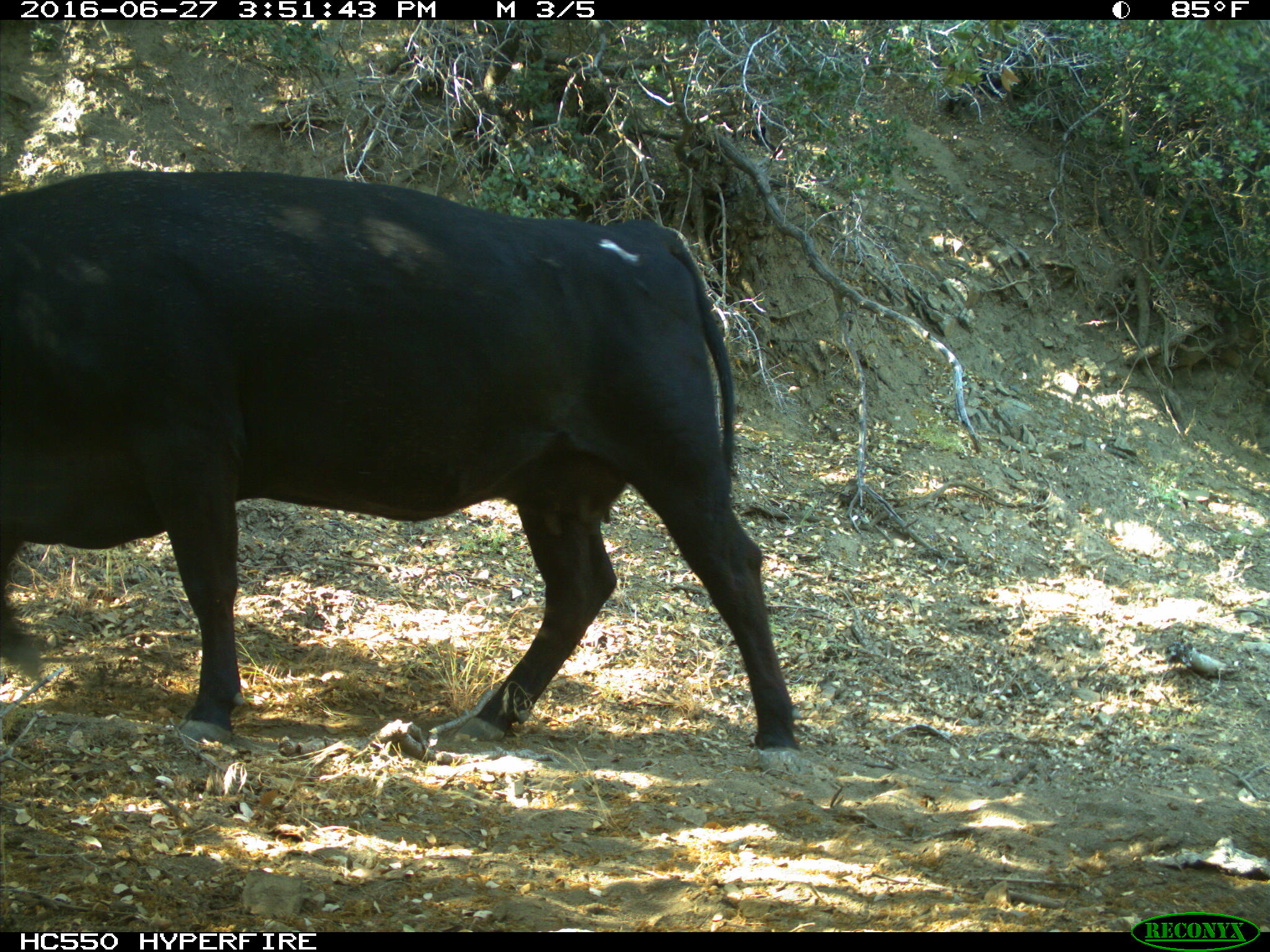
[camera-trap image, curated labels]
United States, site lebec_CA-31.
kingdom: Animalia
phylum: Chordata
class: Mammalia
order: Artiodactyla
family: Bovidae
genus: Bos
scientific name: Bos taurus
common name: domestic cow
Bos taurus (domestic cow).